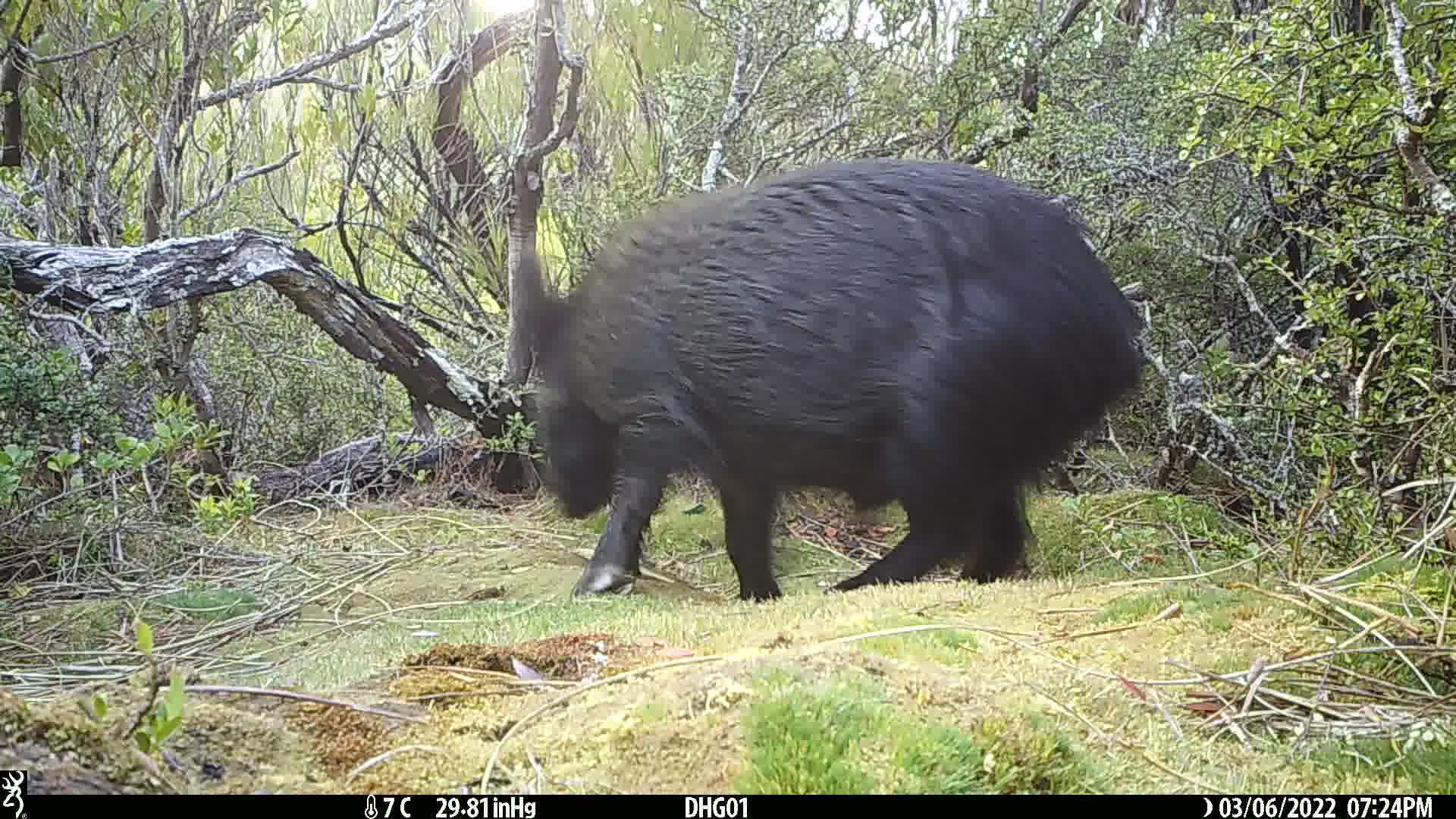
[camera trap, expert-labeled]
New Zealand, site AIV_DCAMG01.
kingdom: Animalia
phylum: Chordata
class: Mammalia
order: Artiodactyla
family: Suidae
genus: Sus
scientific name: Sus scrofa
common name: pig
Pig (Sus scrofa).